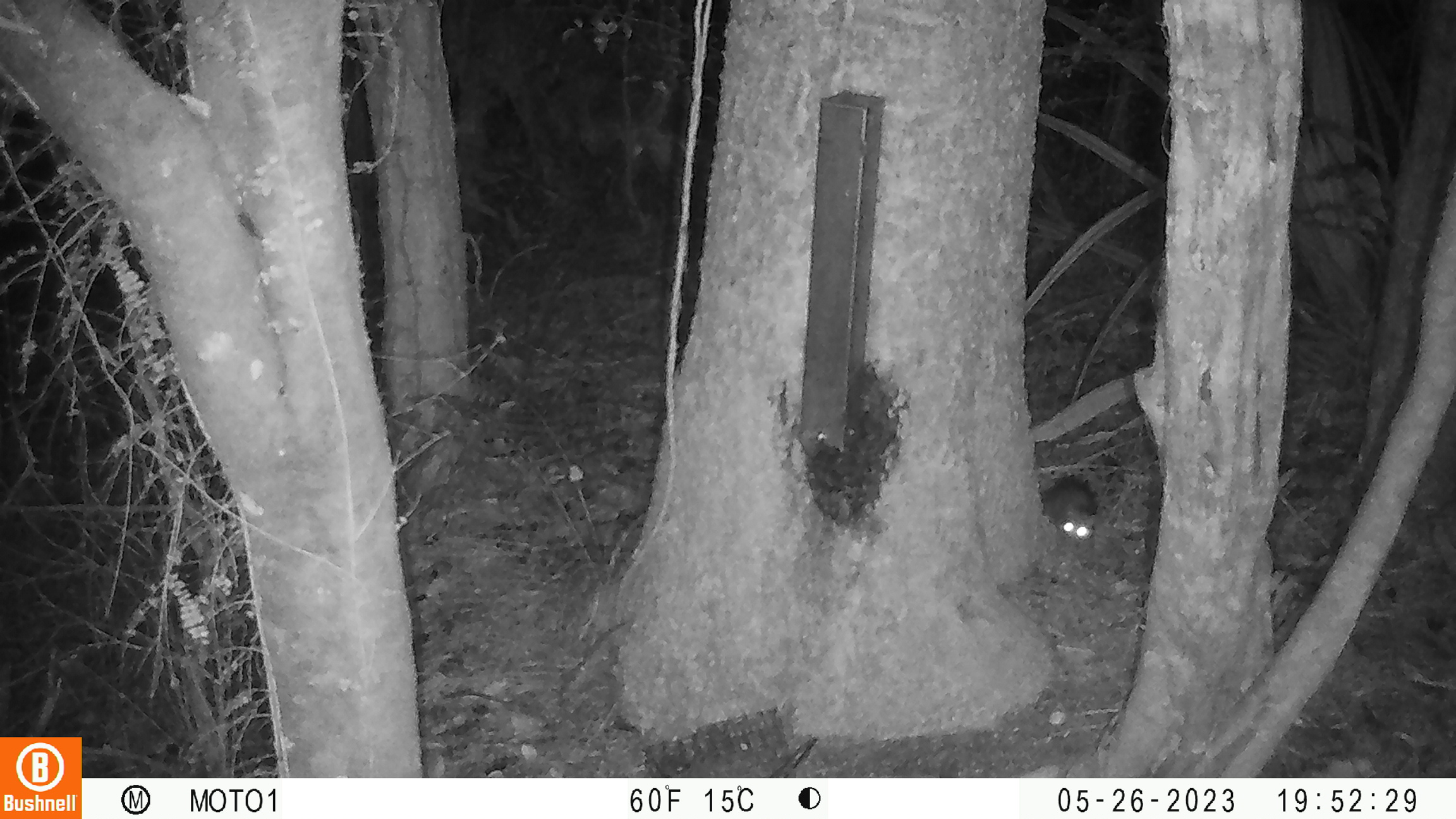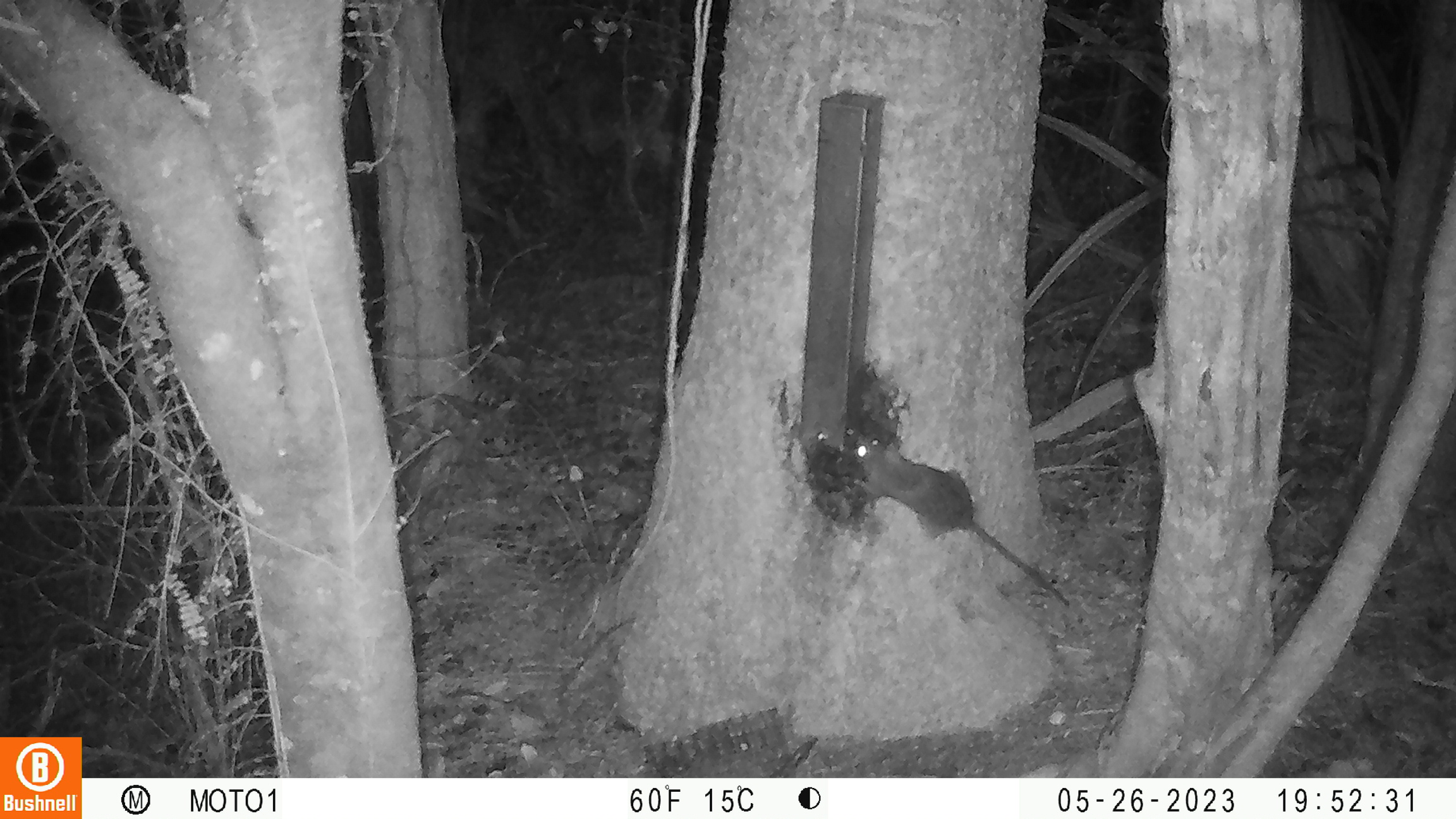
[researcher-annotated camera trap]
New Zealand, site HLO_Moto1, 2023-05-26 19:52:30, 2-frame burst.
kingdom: Animalia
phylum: Chordata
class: Mammalia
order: Rodentia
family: Muridae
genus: Rattus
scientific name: Rattus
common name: rat